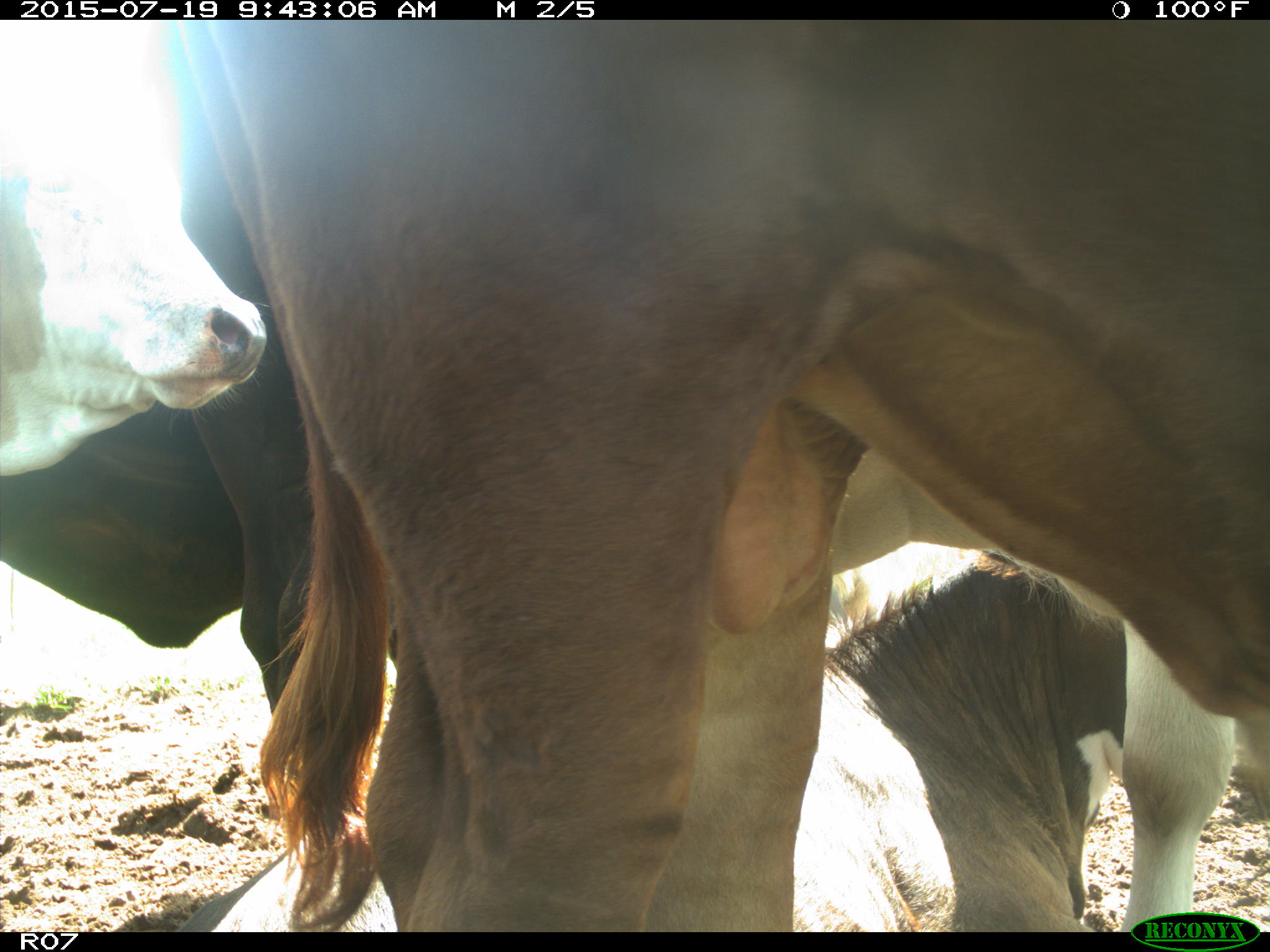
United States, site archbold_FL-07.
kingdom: Animalia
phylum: Chordata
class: Mammalia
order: Artiodactyla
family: Bovidae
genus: Bos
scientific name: Bos taurus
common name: domestic cow